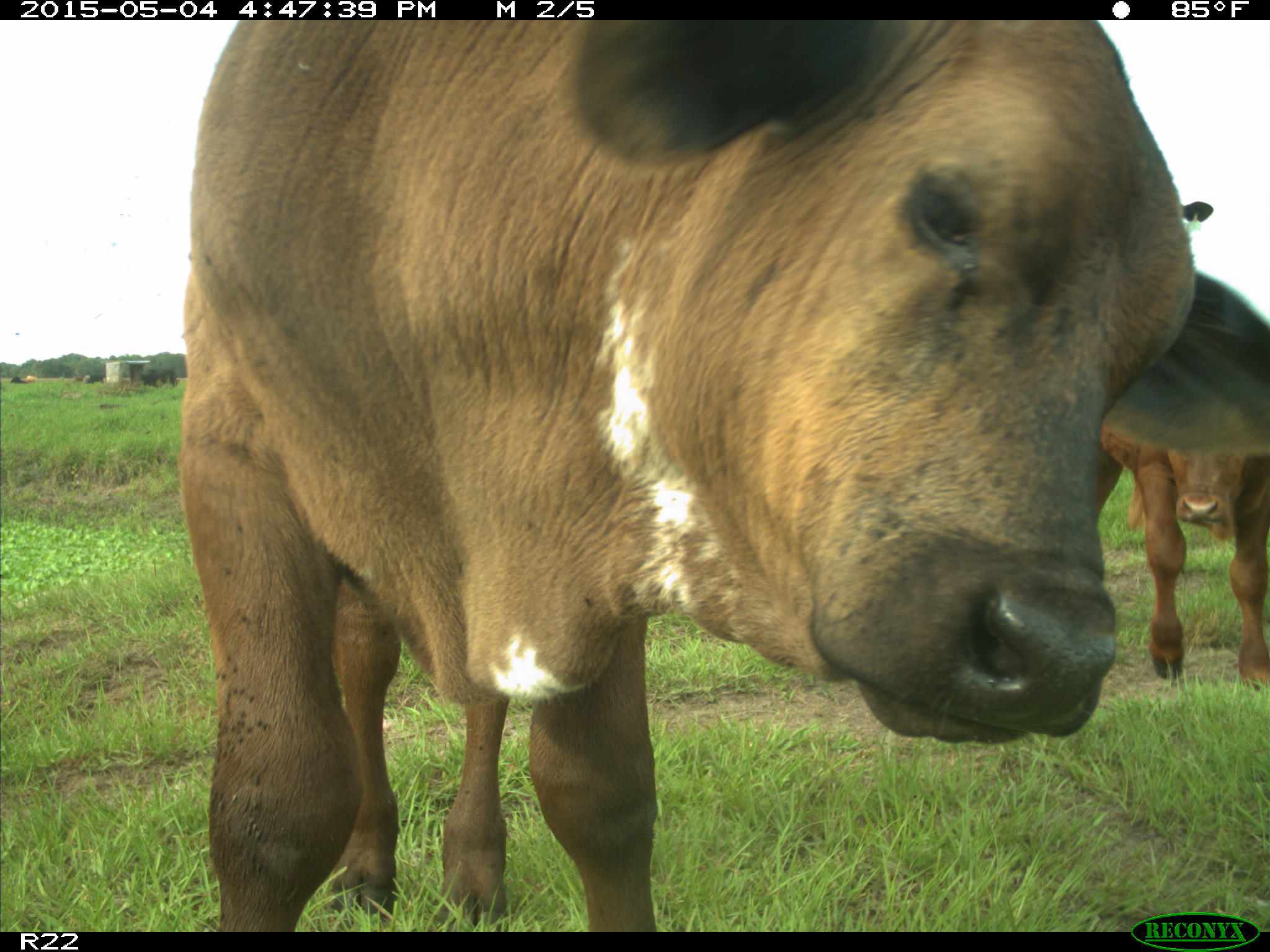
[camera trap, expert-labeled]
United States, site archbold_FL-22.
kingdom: Animalia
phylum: Chordata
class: Mammalia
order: Artiodactyla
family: Bovidae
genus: Bos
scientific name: Bos taurus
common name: domestic cow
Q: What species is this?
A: Bos taurus (domestic cow).